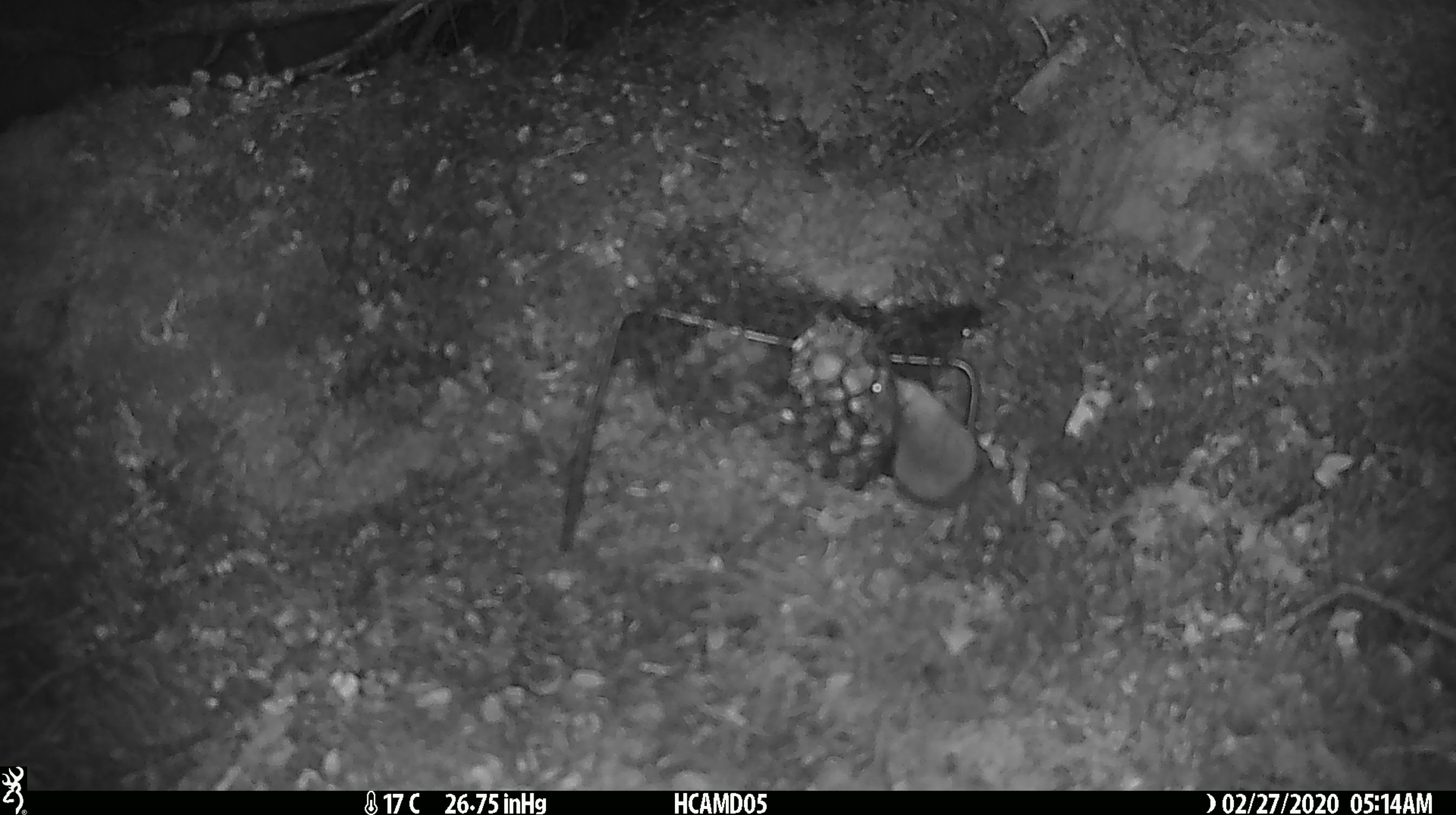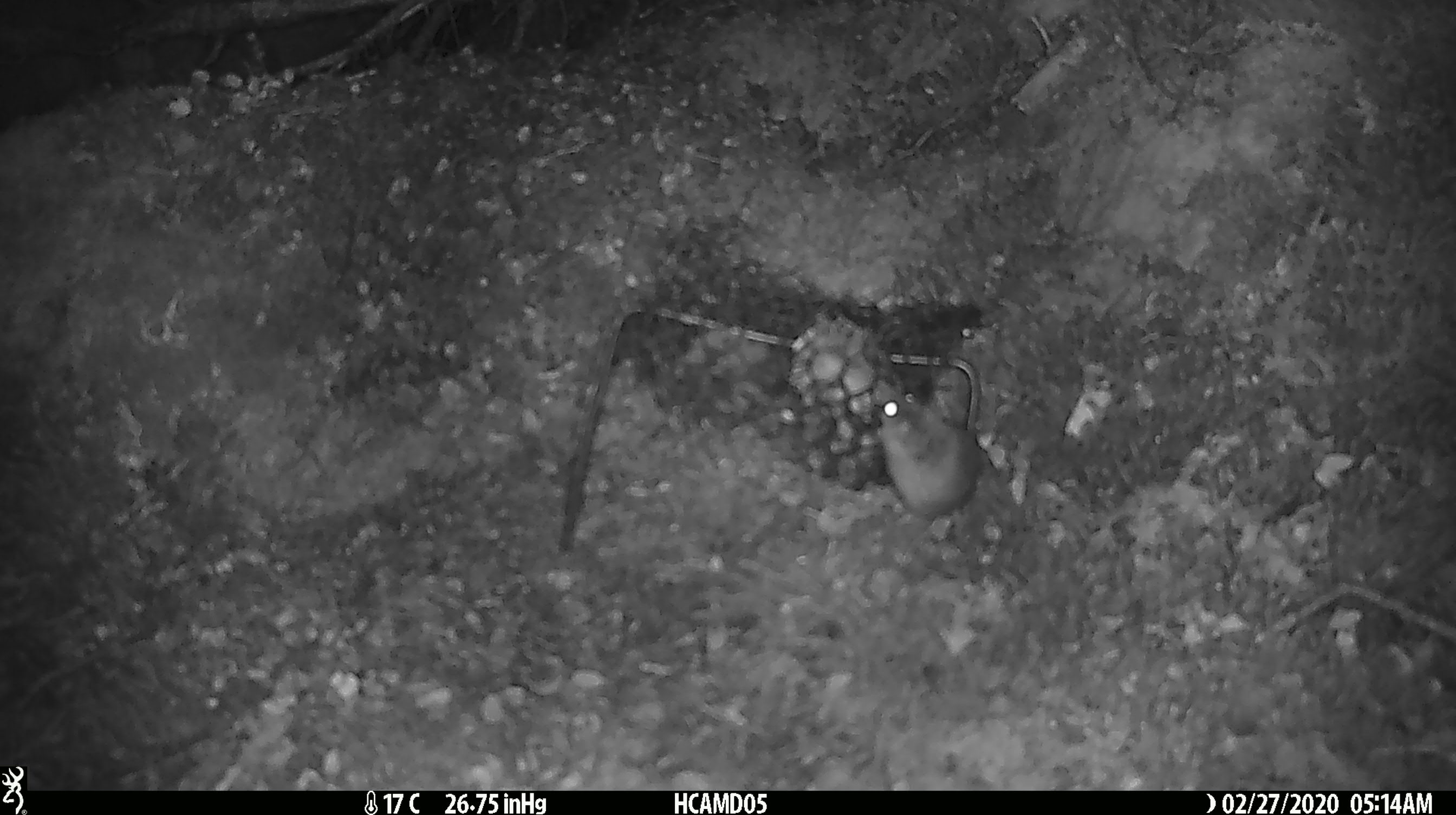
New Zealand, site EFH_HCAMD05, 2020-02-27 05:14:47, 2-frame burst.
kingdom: Animalia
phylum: Chordata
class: Mammalia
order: Rodentia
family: Muridae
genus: Mus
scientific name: Mus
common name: mouse